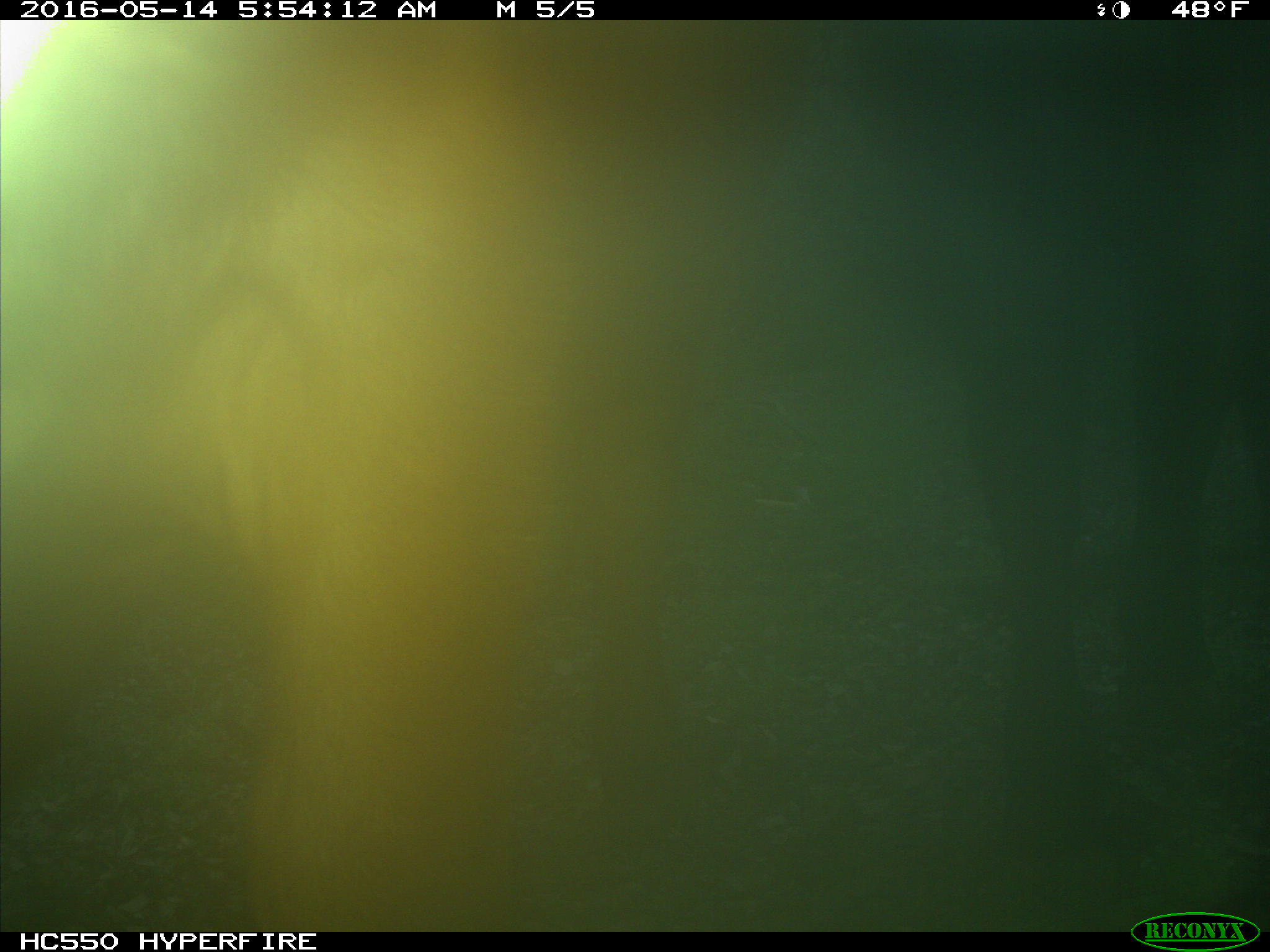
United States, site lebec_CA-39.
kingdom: Animalia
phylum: Chordata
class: Mammalia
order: Artiodactyla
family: Bovidae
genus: Bos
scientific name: Bos taurus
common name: domestic cow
Bos taurus (domestic cow).